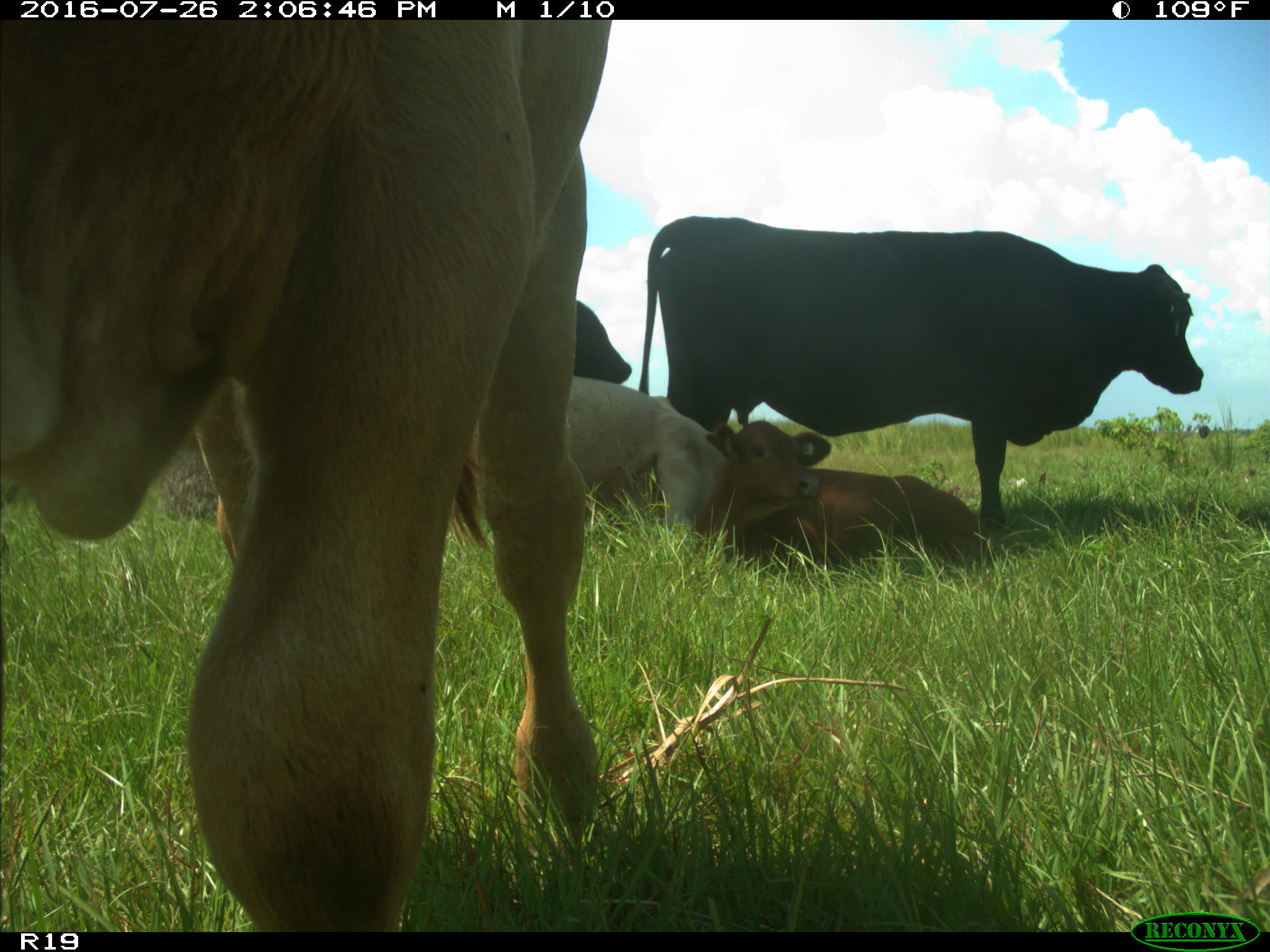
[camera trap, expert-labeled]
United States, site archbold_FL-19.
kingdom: Animalia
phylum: Chordata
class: Mammalia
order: Artiodactyla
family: Bovidae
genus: Bos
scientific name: Bos taurus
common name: domestic cow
Bos taurus (domestic cow).